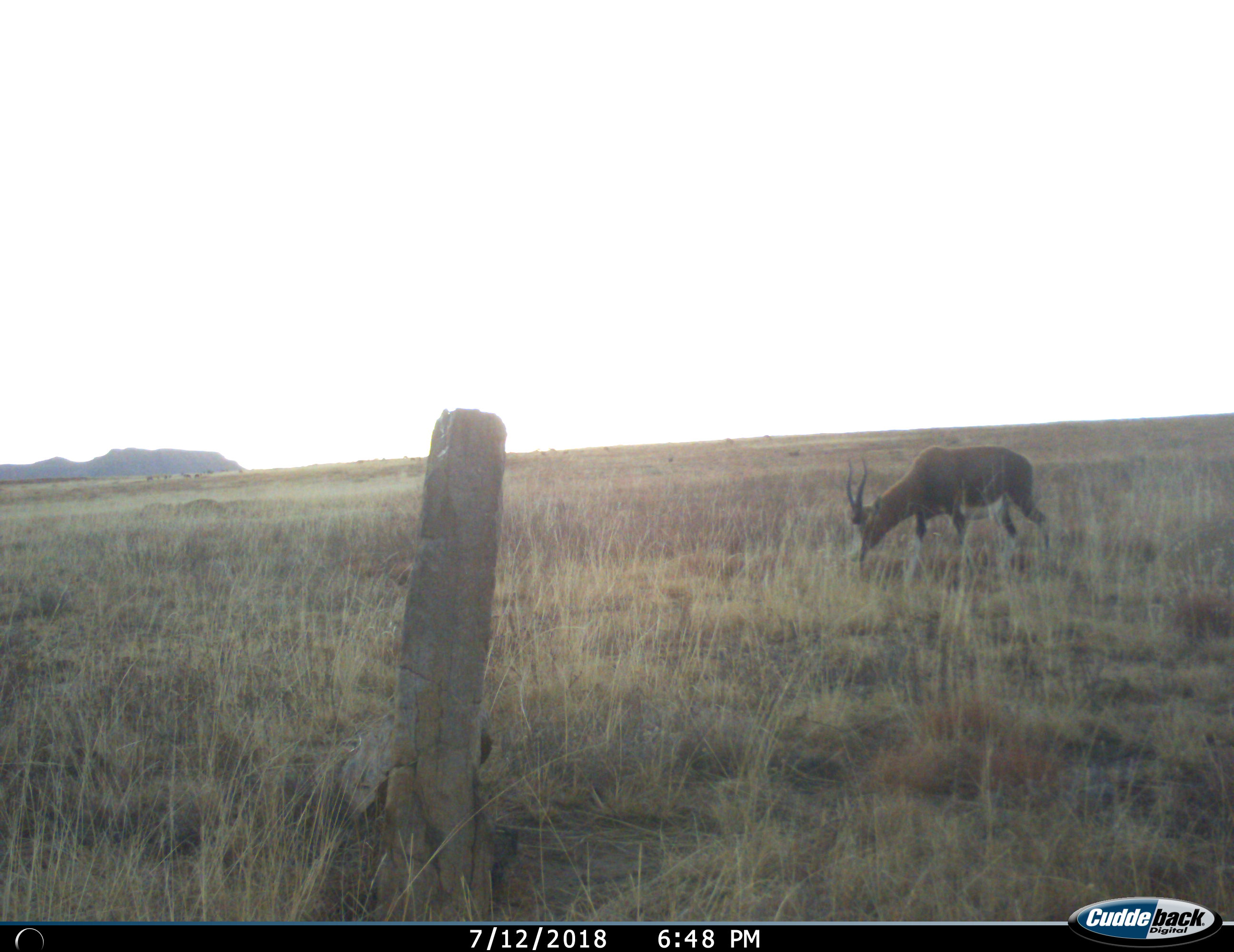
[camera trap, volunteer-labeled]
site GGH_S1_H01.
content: unidentified animal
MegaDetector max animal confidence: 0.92